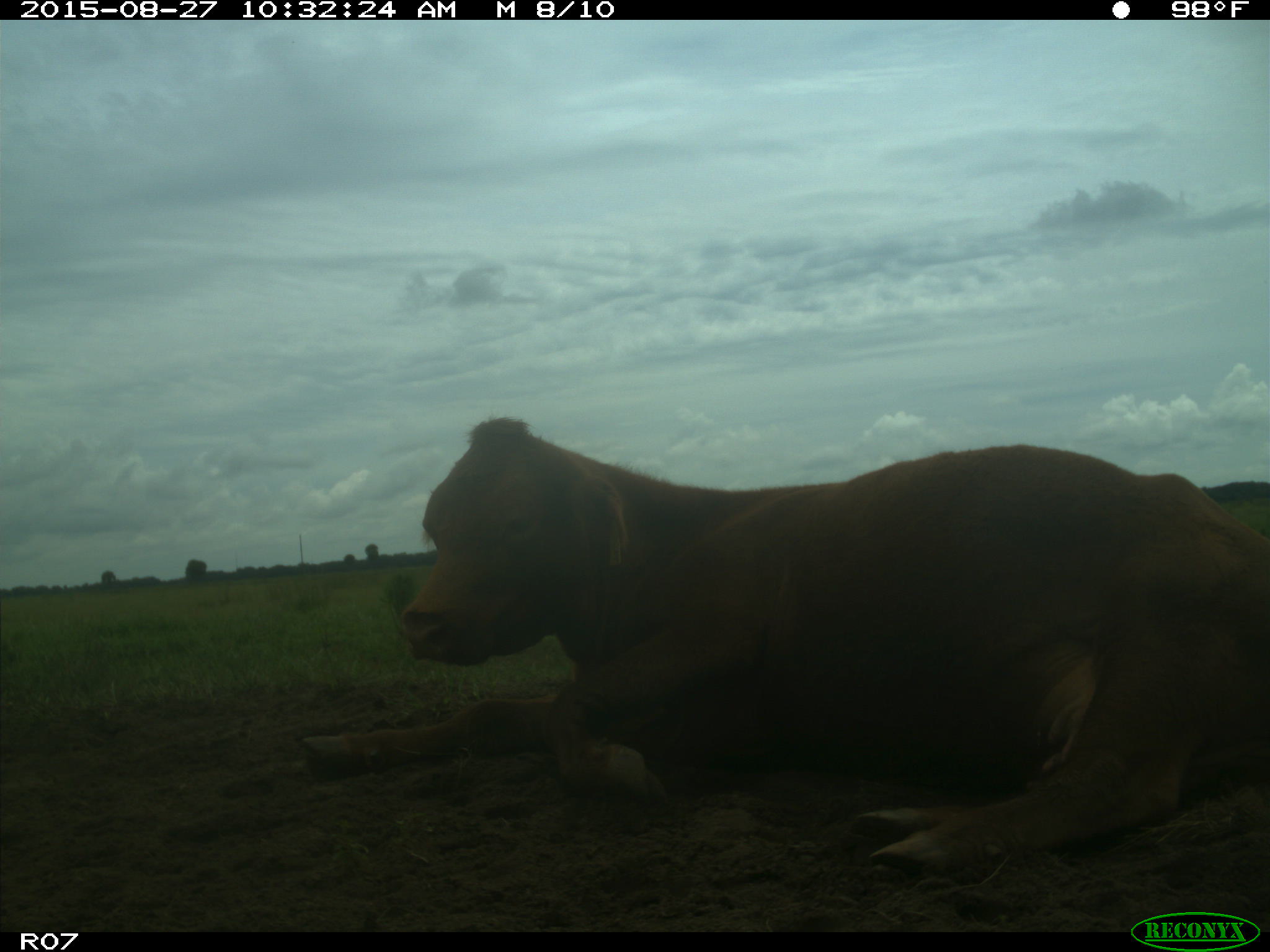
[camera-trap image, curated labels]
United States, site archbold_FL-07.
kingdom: Animalia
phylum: Chordata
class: Mammalia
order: Artiodactyla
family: Bovidae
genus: Bos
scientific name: Bos taurus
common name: domestic cow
Bos taurus (domestic cow).